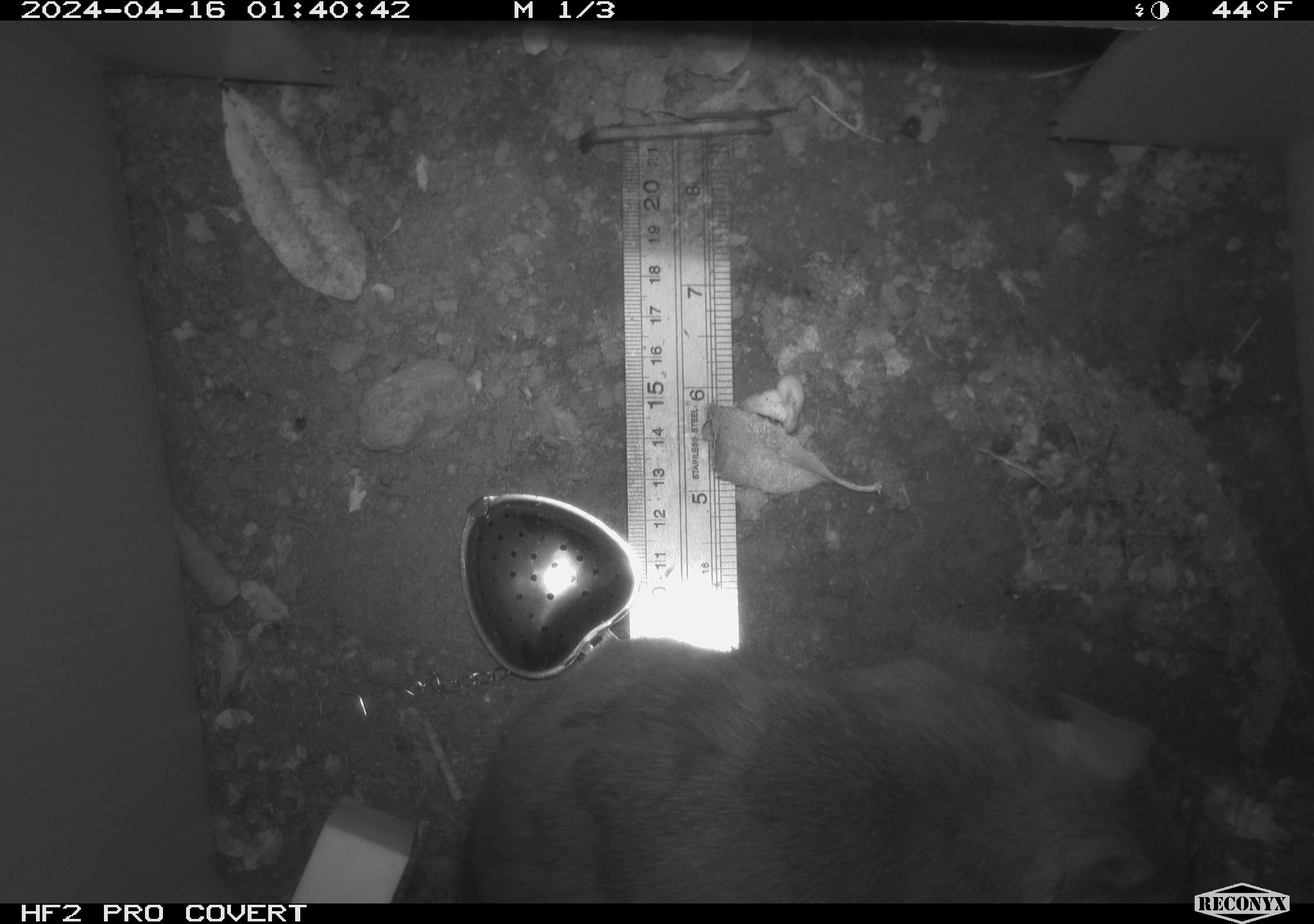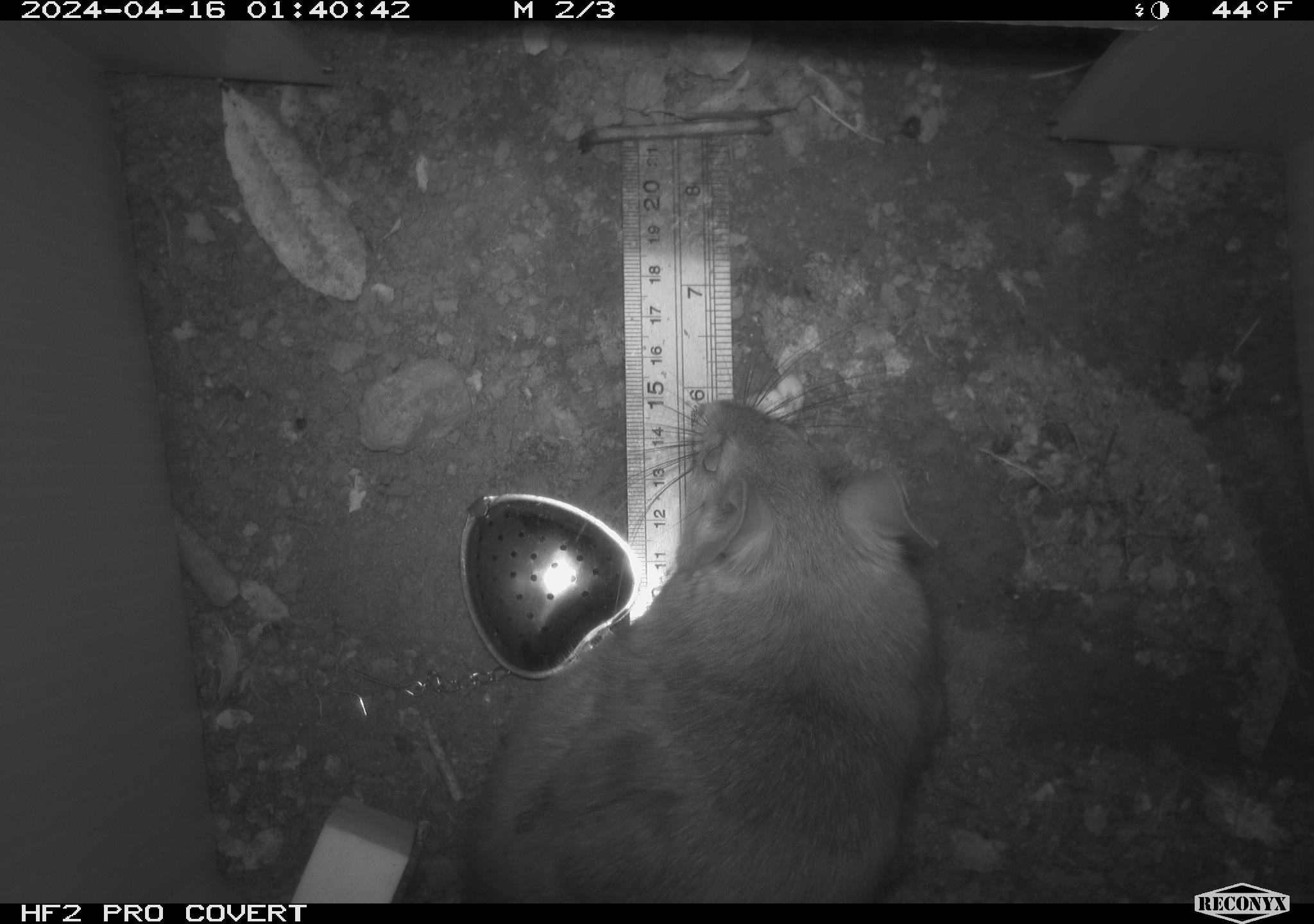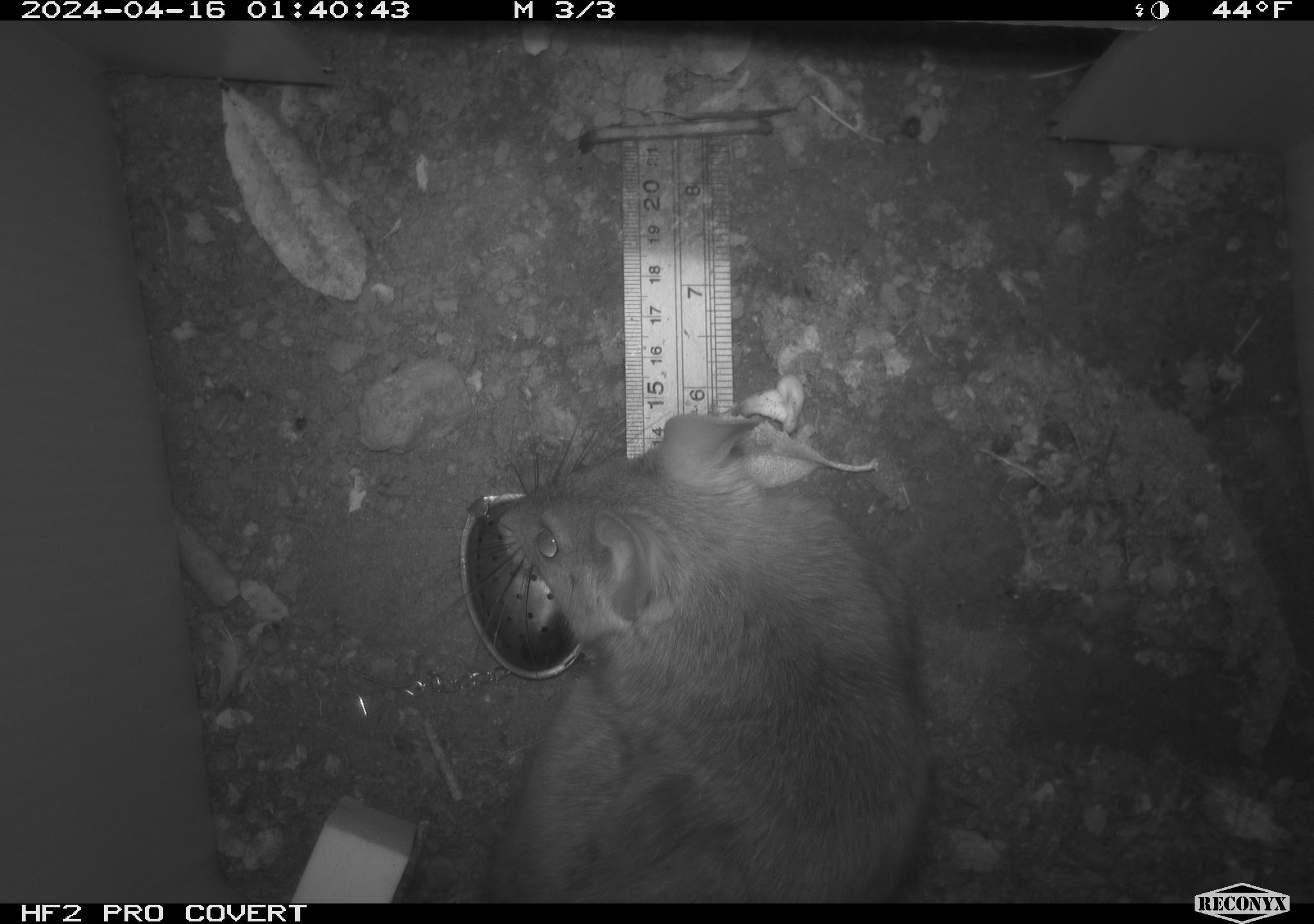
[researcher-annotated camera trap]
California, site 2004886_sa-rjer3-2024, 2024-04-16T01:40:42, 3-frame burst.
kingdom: Animalia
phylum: Chordata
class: Mammalia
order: Rodentia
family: Cricetidae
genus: Neotoma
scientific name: Neotoma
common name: pack rat or woodrat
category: neotoma species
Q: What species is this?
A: Neotoma species (pack rat or woodrat) (Neotoma).